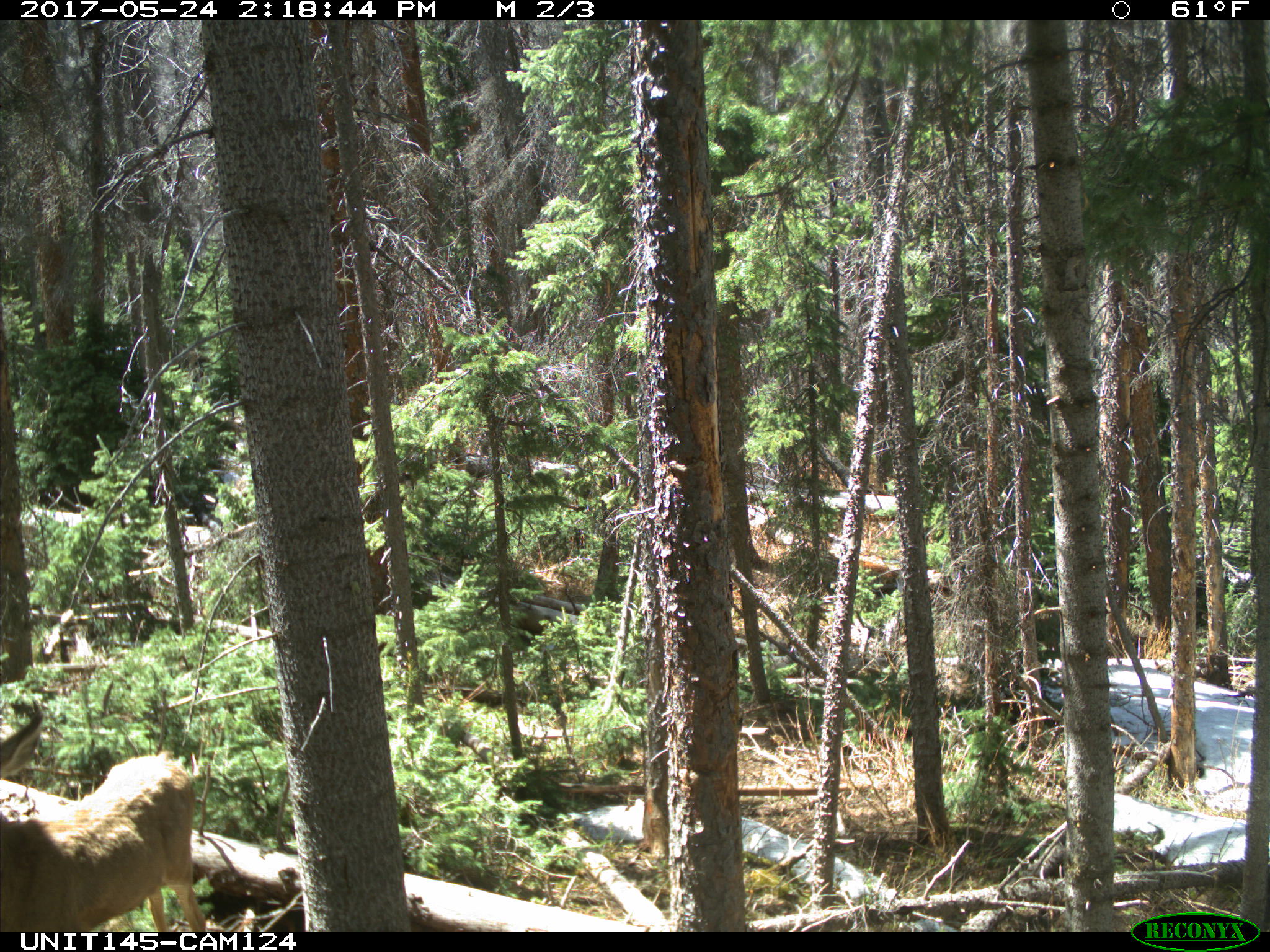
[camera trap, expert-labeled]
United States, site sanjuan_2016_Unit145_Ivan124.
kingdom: Animalia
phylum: Chordata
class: Mammalia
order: Artiodactyla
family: Cervidae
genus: Odocoileus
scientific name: Odocoileus hemionus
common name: mule deer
Odocoileus hemionus (mule deer).